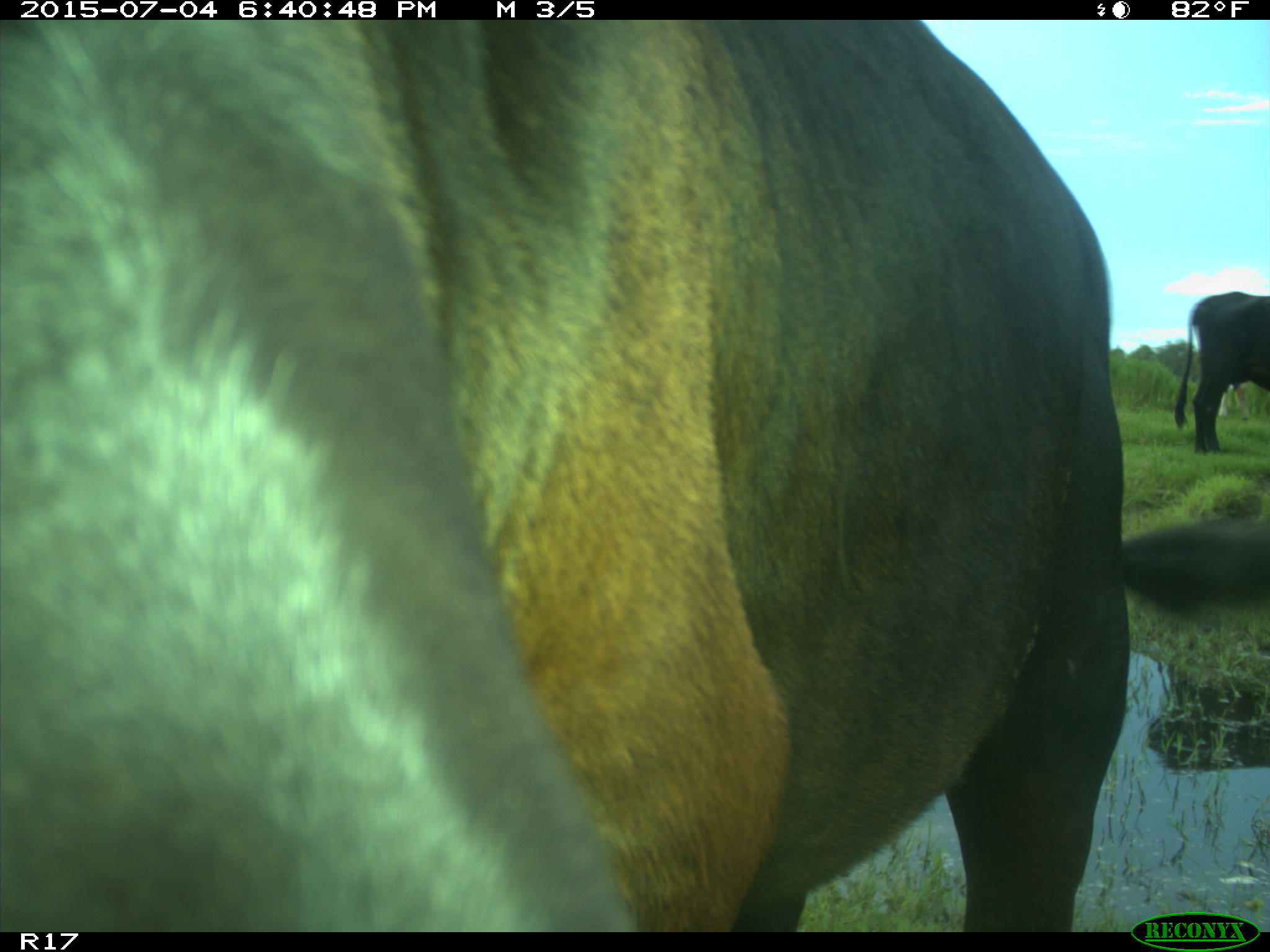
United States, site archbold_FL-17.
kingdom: Animalia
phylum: Chordata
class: Mammalia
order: Artiodactyla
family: Bovidae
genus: Bos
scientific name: Bos taurus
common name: domestic cow